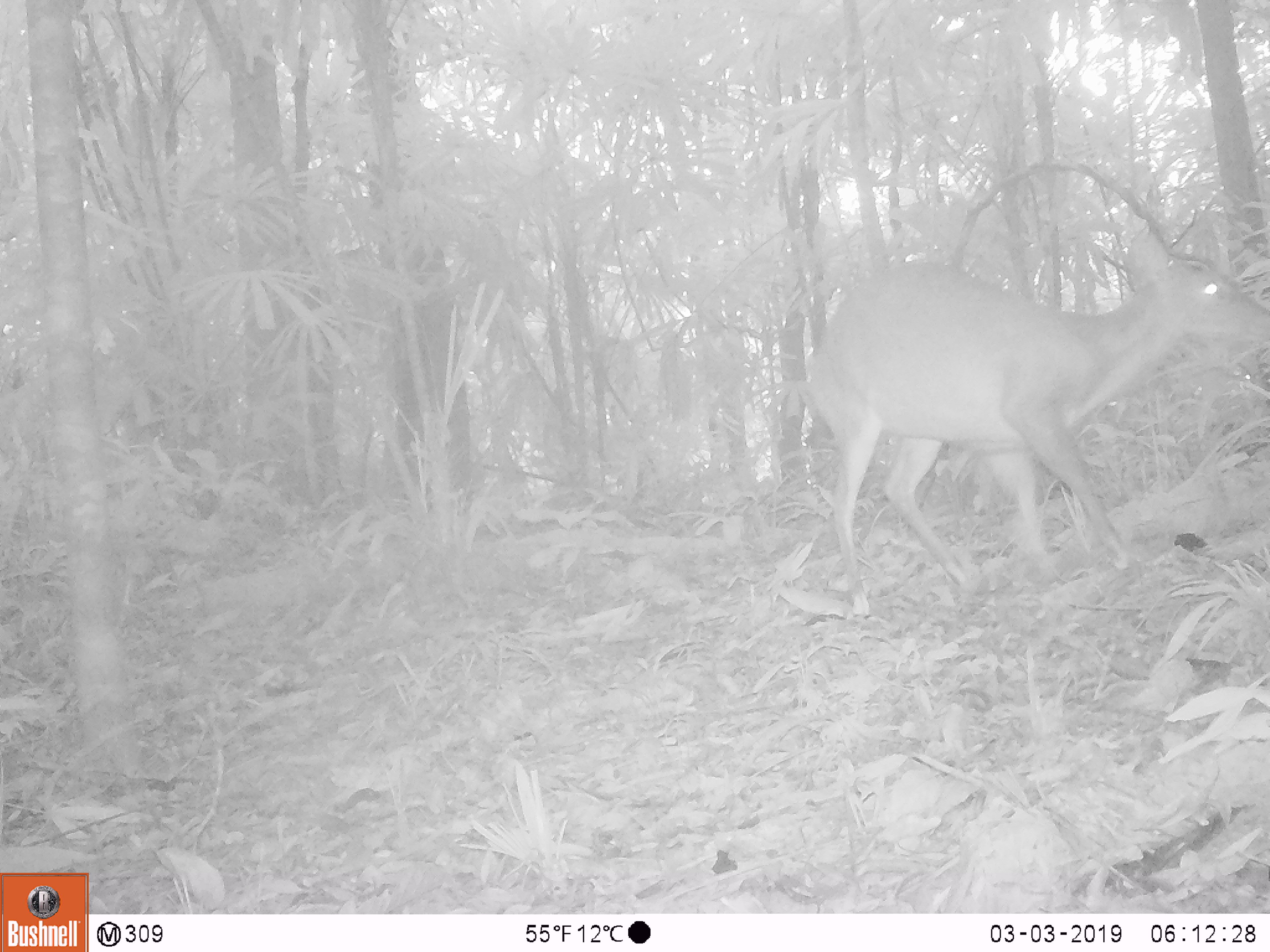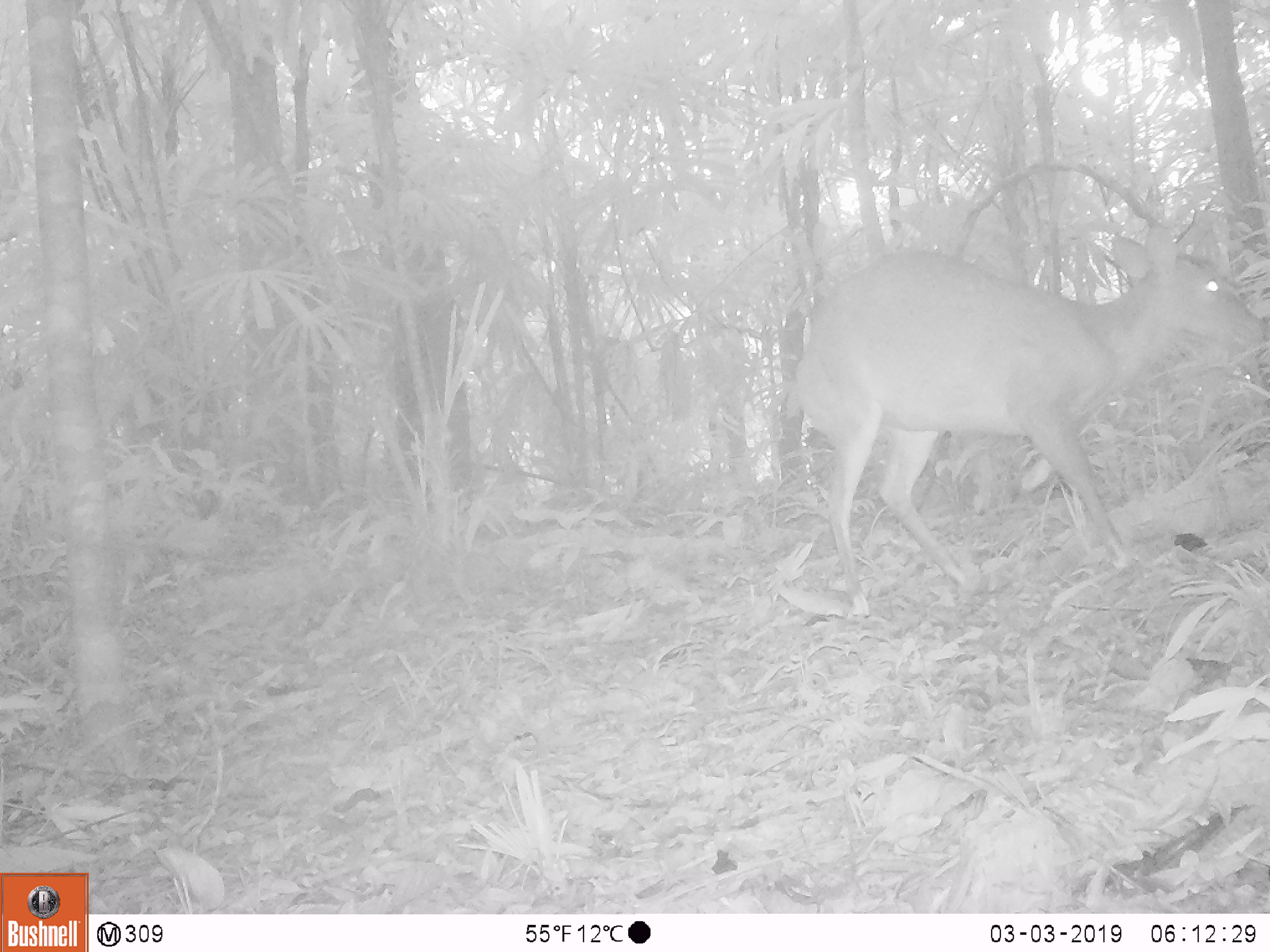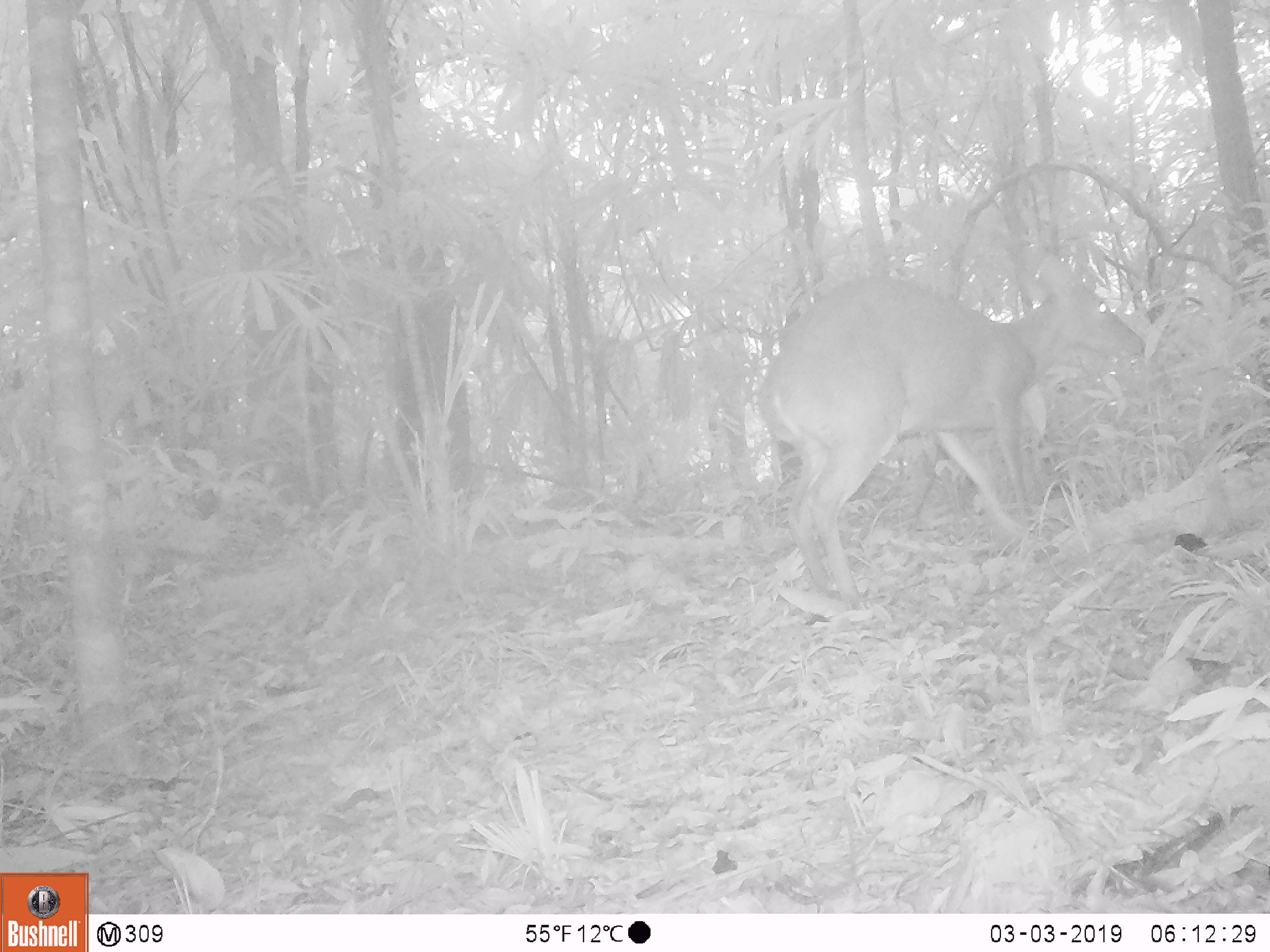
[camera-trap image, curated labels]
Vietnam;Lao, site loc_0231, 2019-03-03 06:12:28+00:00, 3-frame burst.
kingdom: Animalia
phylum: Chordata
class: Mammalia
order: Artiodactyla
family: Cervidae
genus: Muntiacus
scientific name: Muntiacus vuquangensis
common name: large-antlered muntjac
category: large antlered muntjac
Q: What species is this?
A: Large antlered muntjac (large-antlered muntjac) (Muntiacus vuquangensis).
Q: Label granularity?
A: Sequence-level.